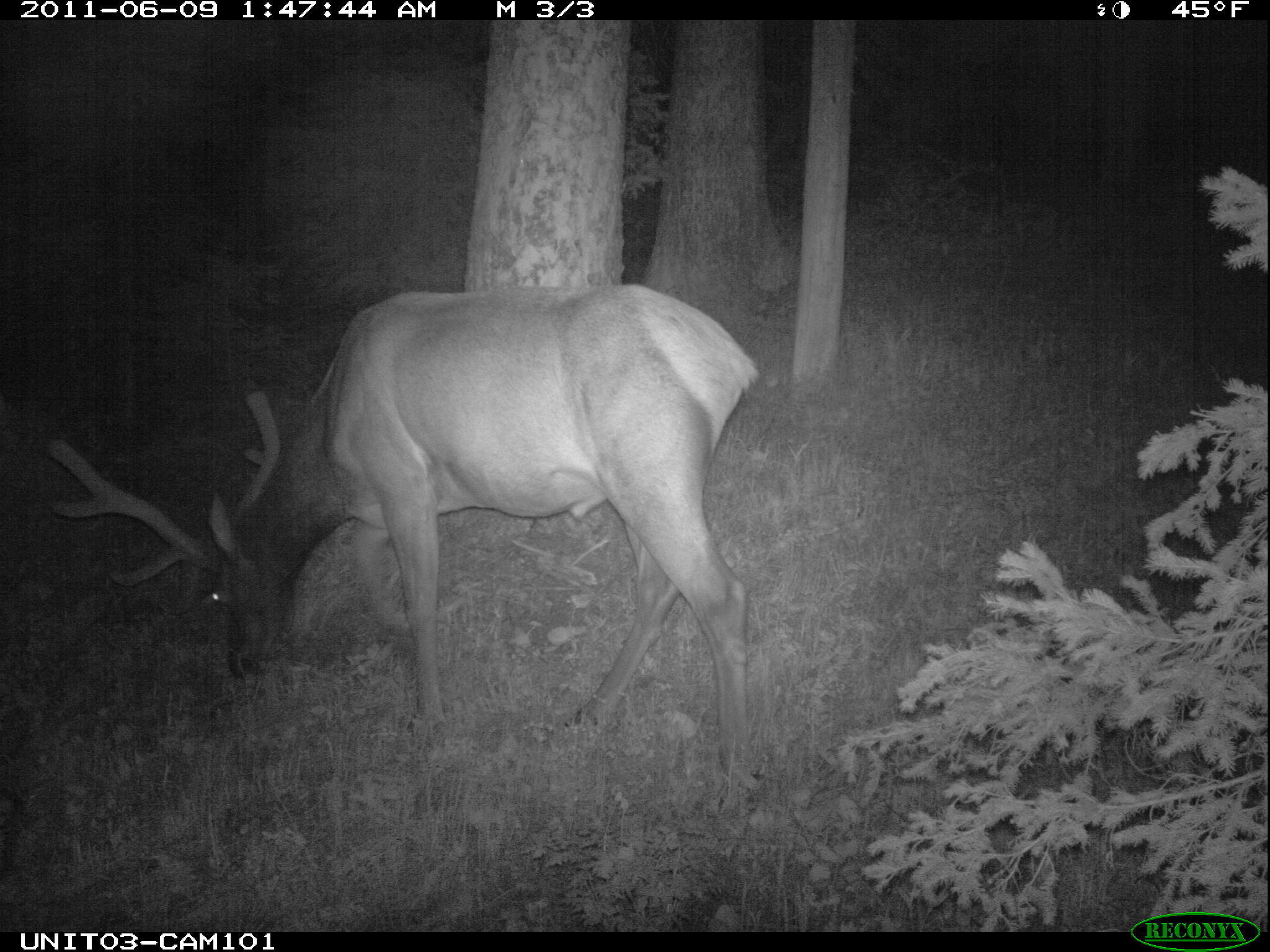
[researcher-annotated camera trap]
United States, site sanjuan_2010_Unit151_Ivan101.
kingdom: Animalia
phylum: Chordata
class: Mammalia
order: Artiodactyla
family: Cervidae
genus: Cervus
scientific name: Cervus elaphus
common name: red deer